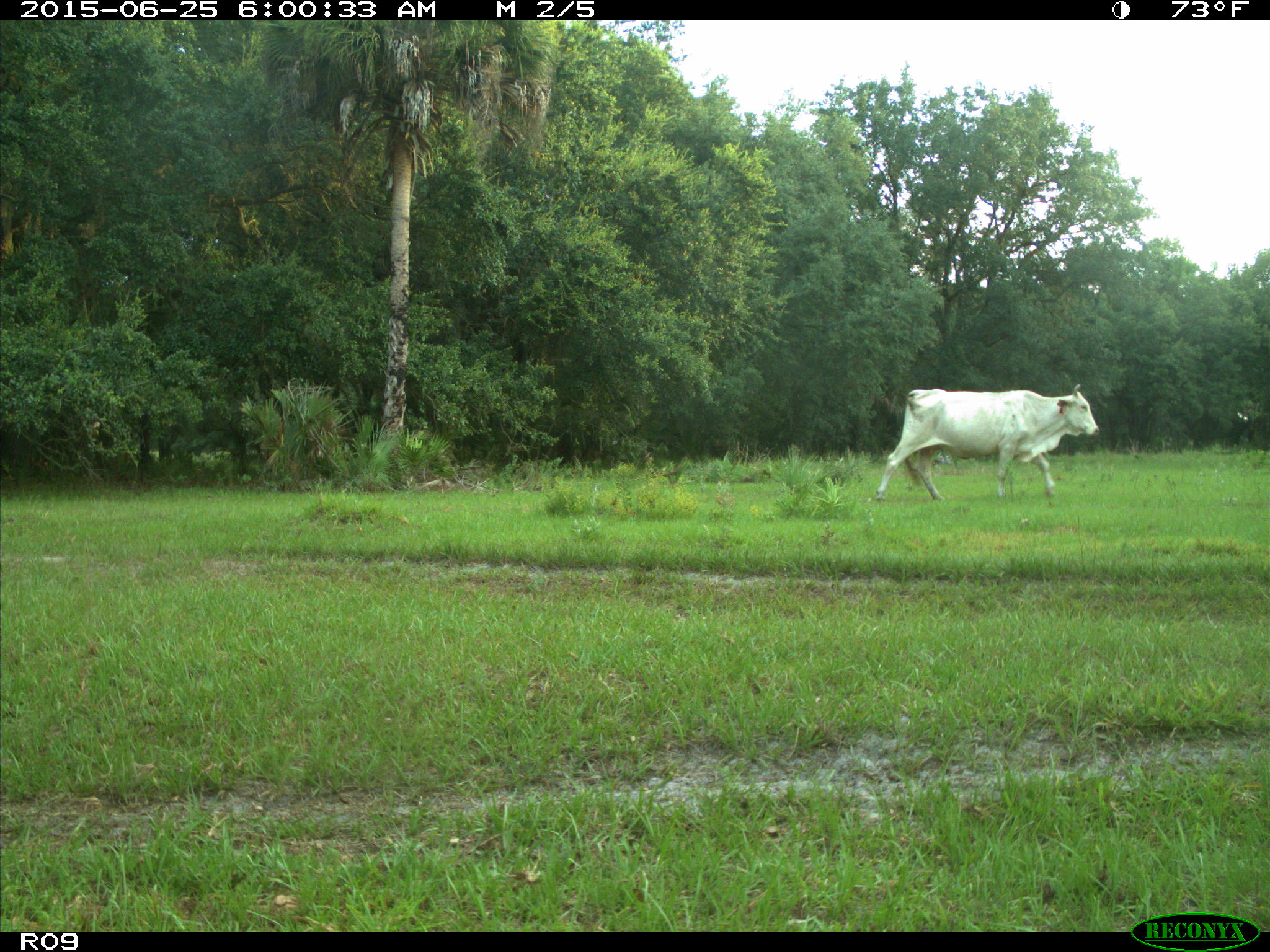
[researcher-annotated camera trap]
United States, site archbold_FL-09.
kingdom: Animalia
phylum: Chordata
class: Mammalia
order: Artiodactyla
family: Bovidae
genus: Bos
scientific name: Bos taurus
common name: domestic cow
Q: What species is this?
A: Bos taurus (domestic cow).